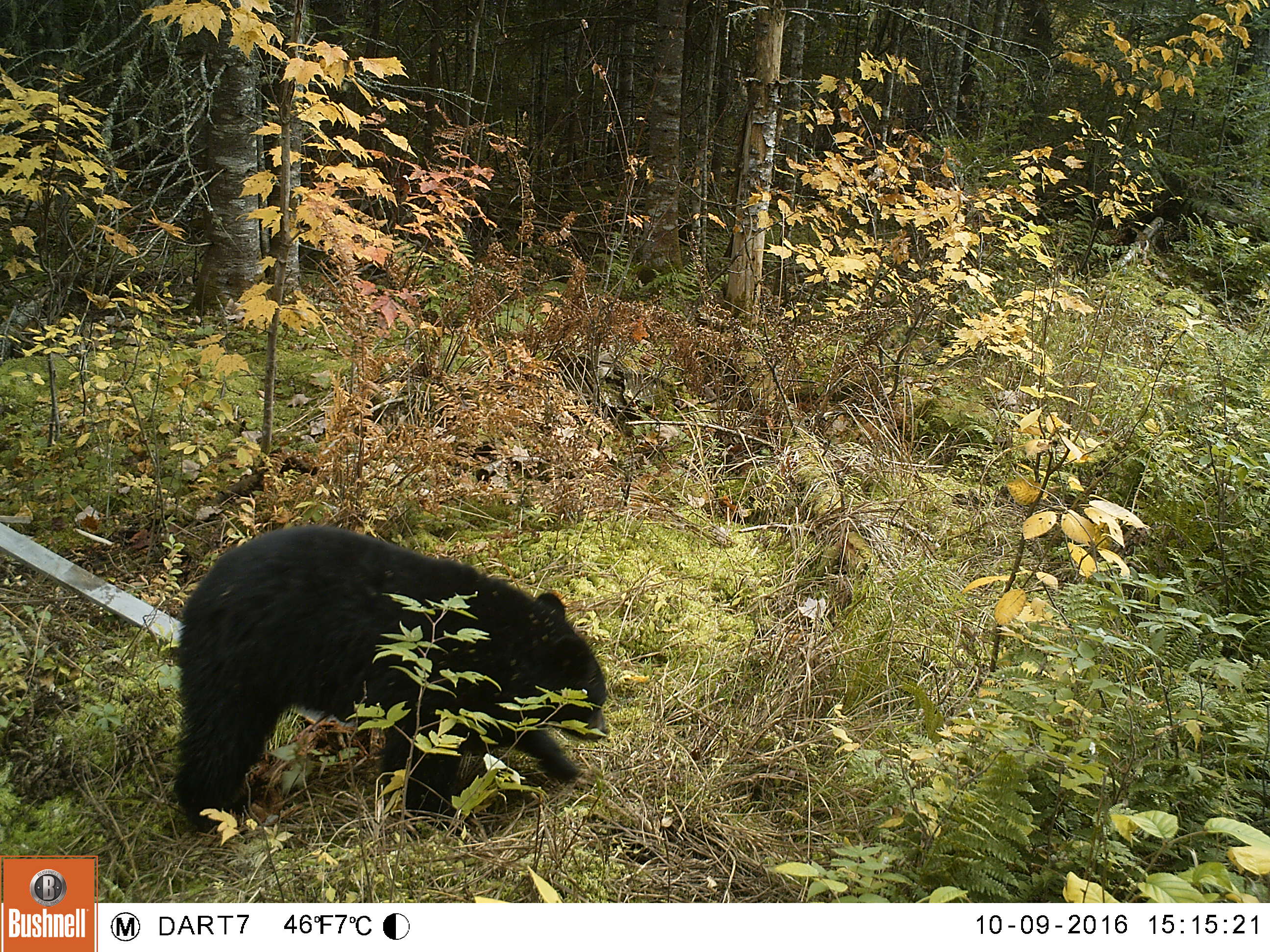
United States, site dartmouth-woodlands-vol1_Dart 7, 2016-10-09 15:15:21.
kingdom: Animalia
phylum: Chordata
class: Mammalia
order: Carnivora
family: Ursidae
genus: Ursus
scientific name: Ursus americanus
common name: black bear